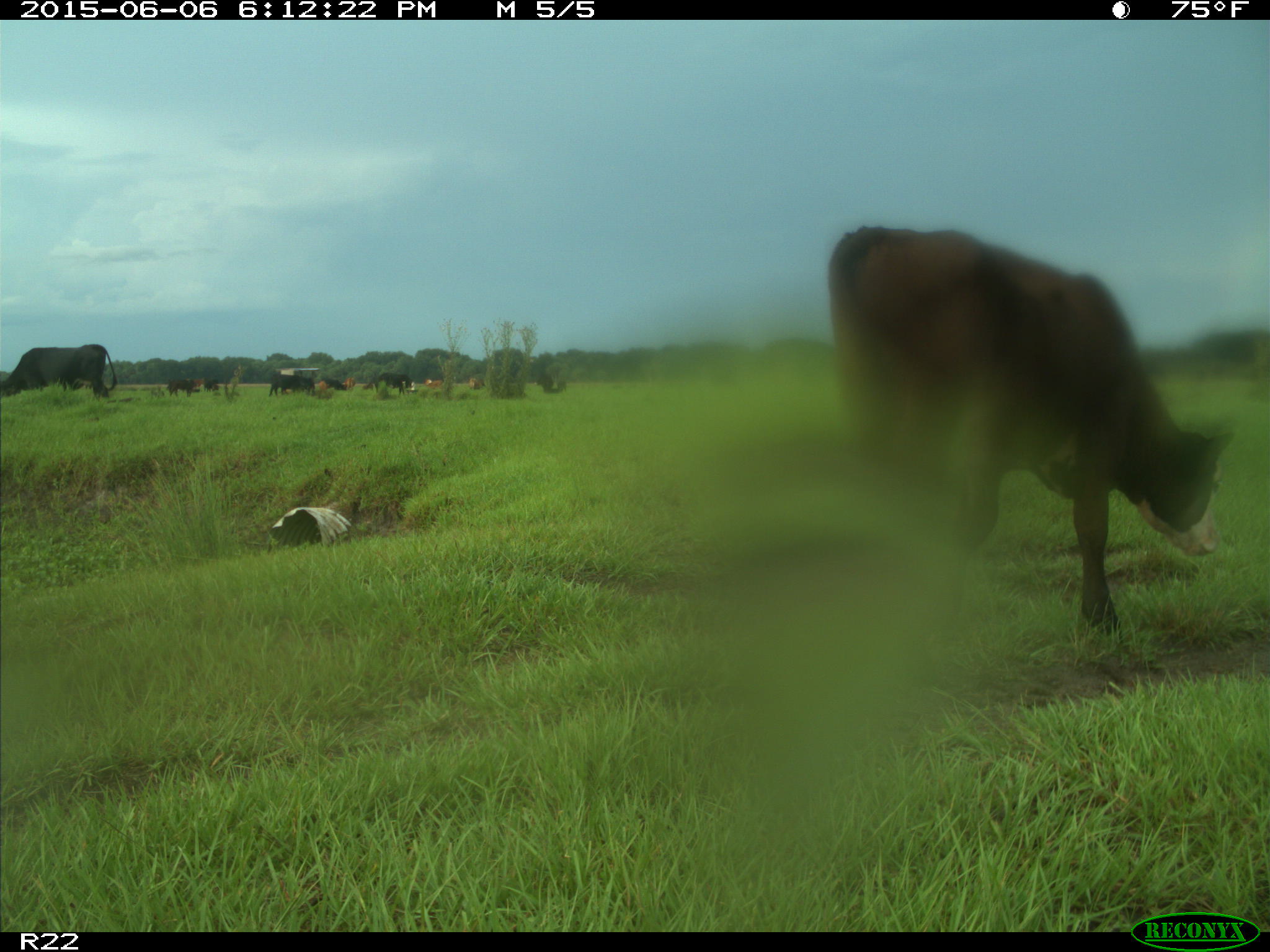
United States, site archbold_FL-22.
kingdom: Animalia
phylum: Chordata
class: Mammalia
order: Artiodactyla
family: Bovidae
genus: Bos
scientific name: Bos taurus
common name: domestic cow